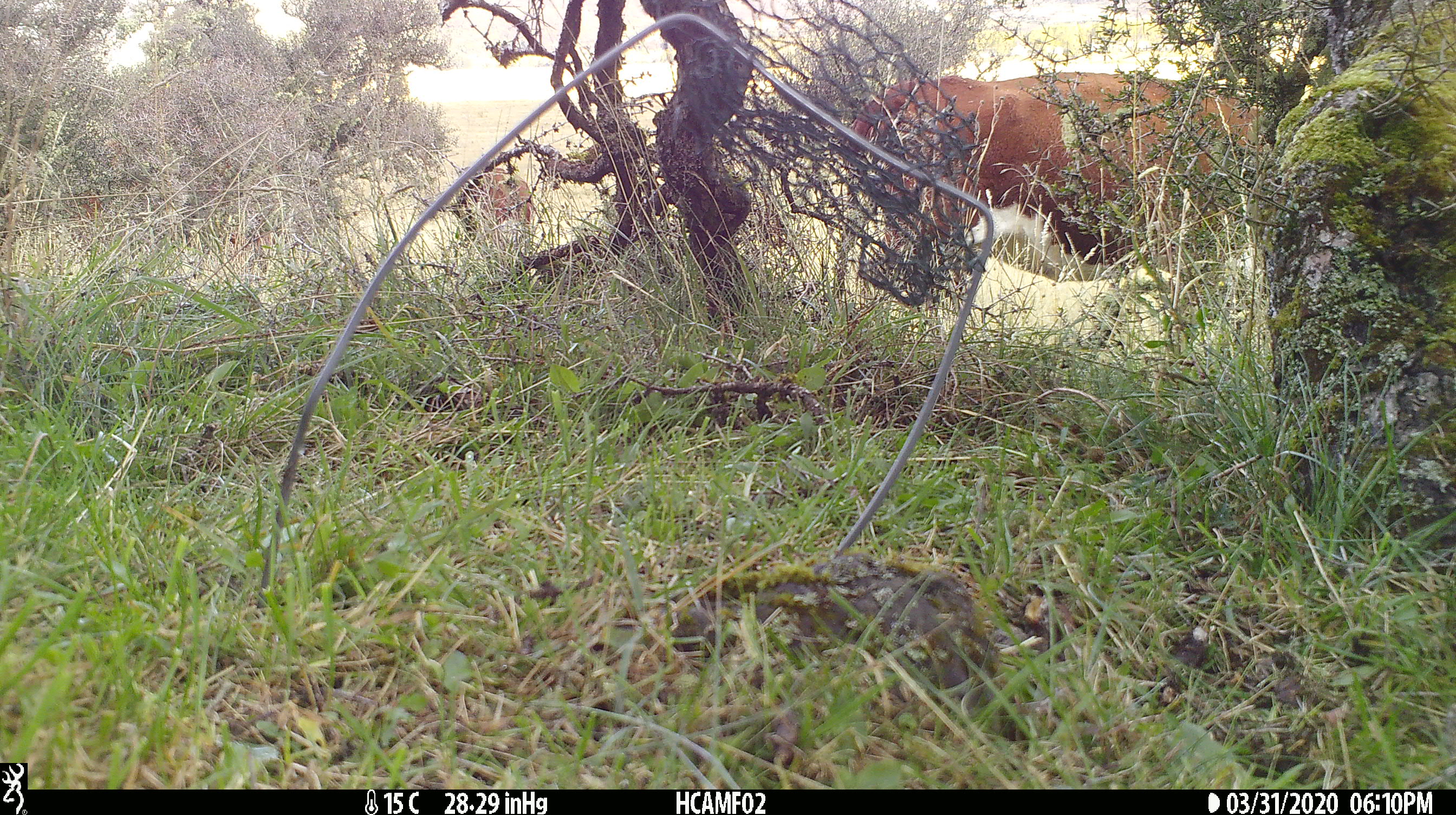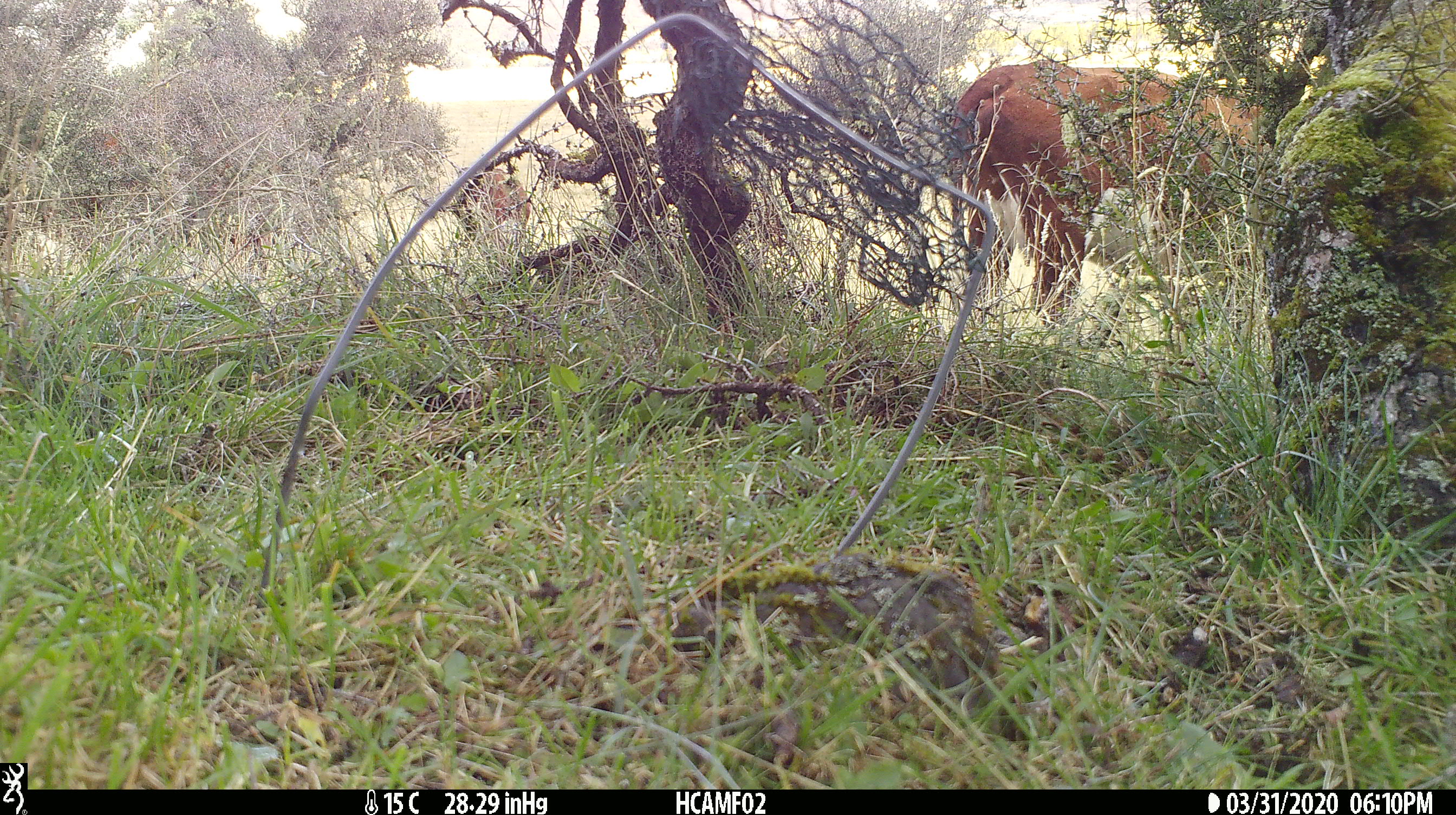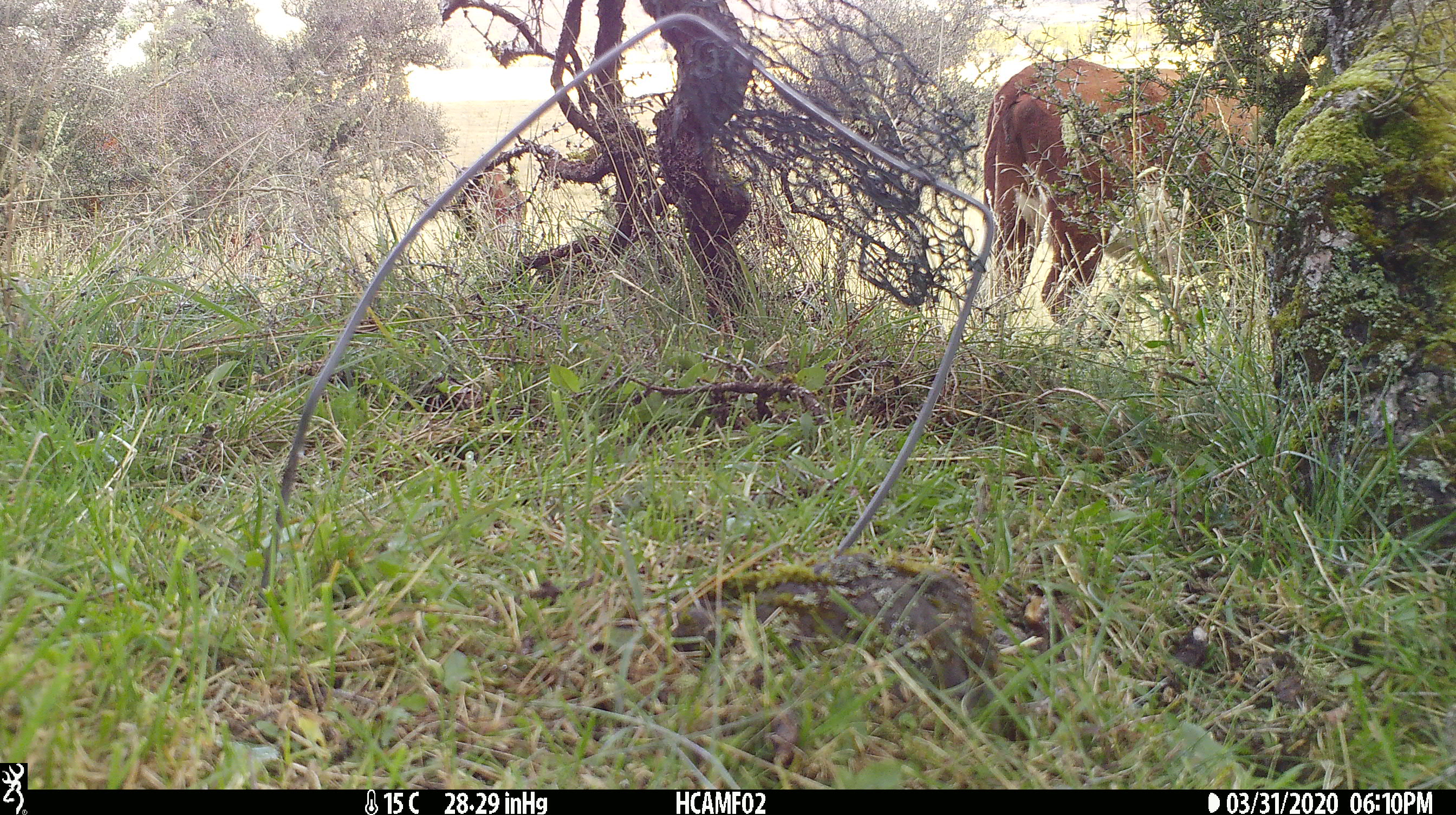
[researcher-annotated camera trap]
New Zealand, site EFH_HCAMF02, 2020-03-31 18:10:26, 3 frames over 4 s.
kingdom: Animalia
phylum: Chordata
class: Mammalia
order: Artiodactyla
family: Bovidae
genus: Bos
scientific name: Bos taurus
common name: domestic cow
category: cow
Cow (domestic cow) (Bos taurus).